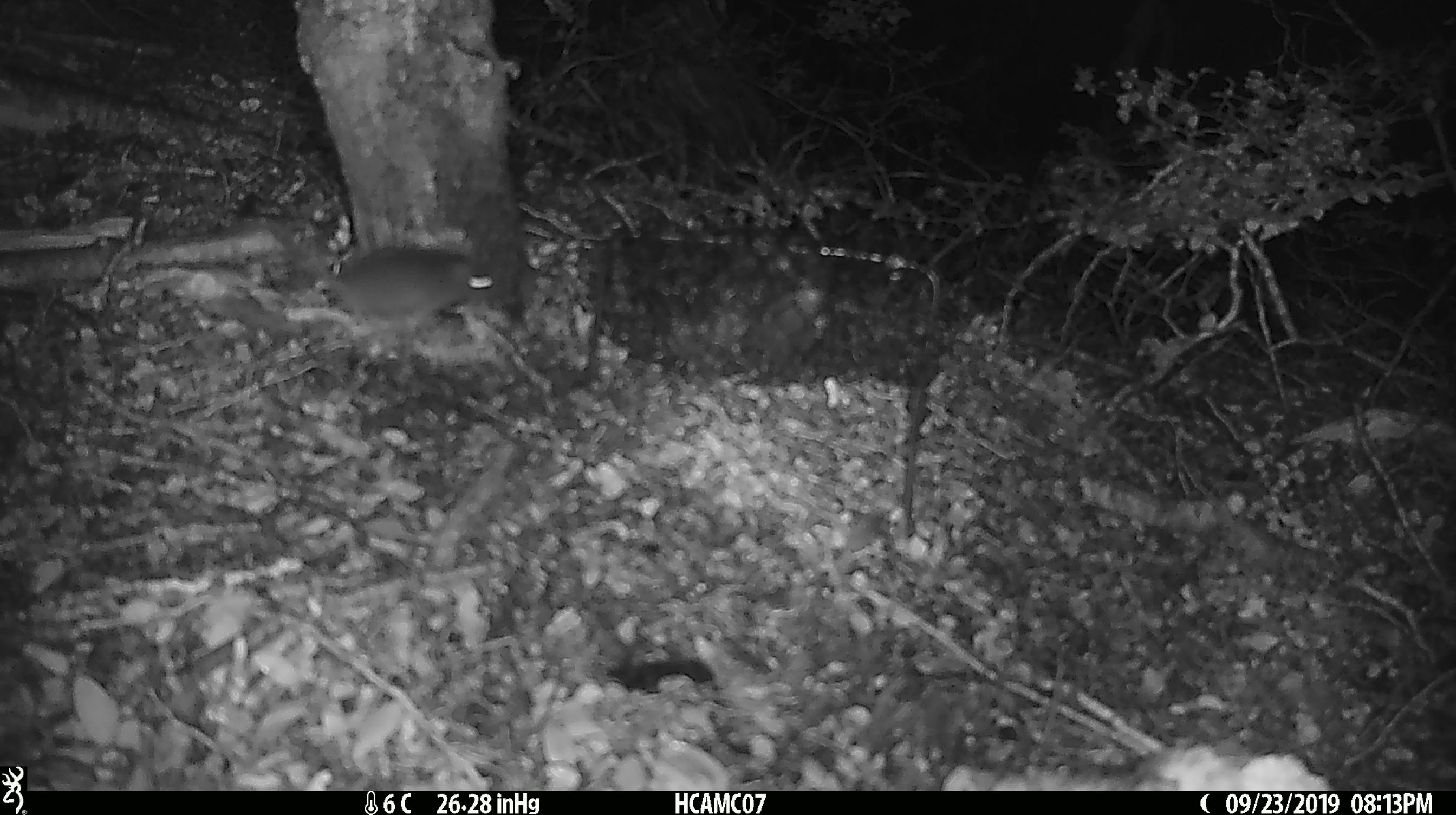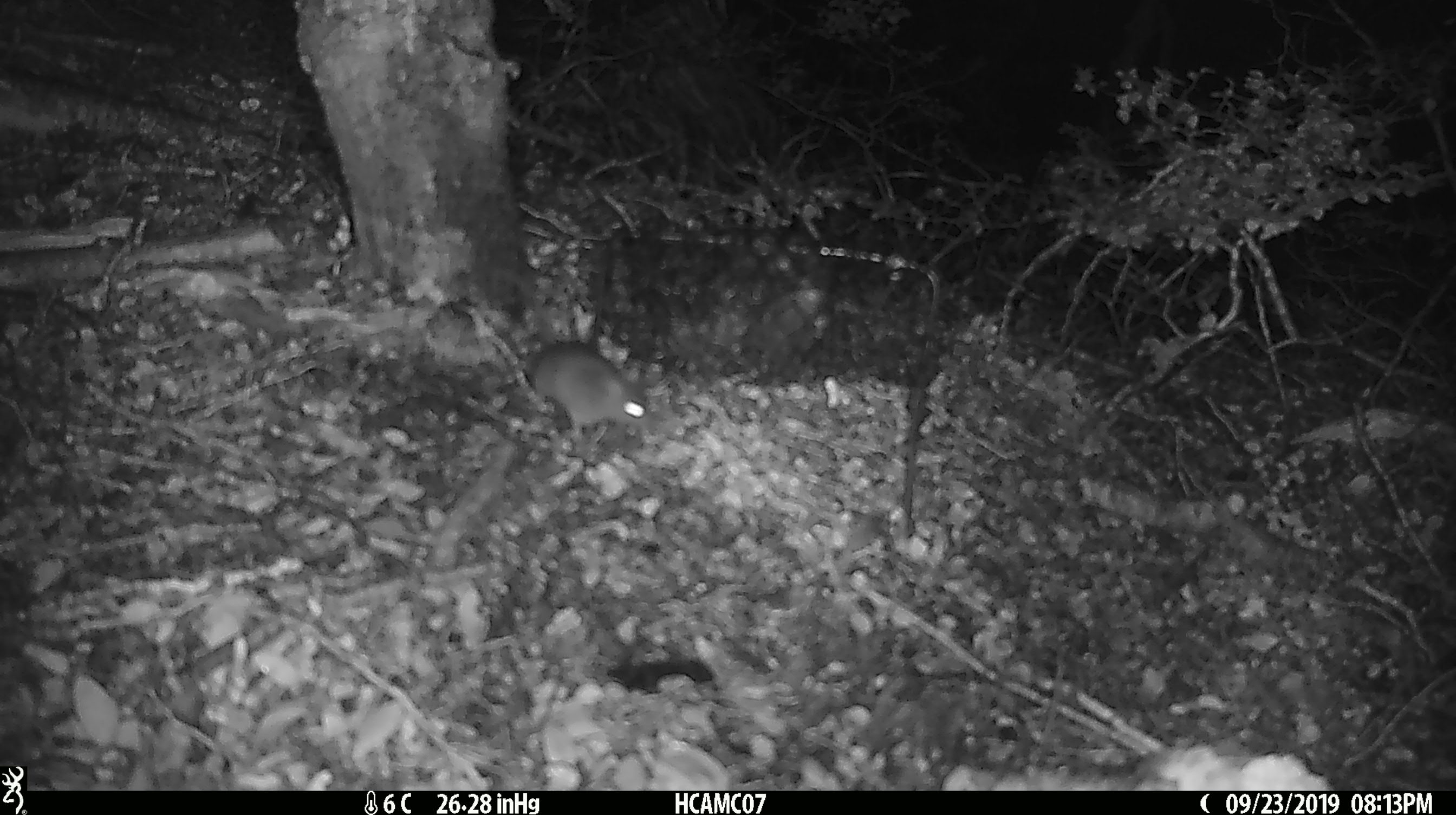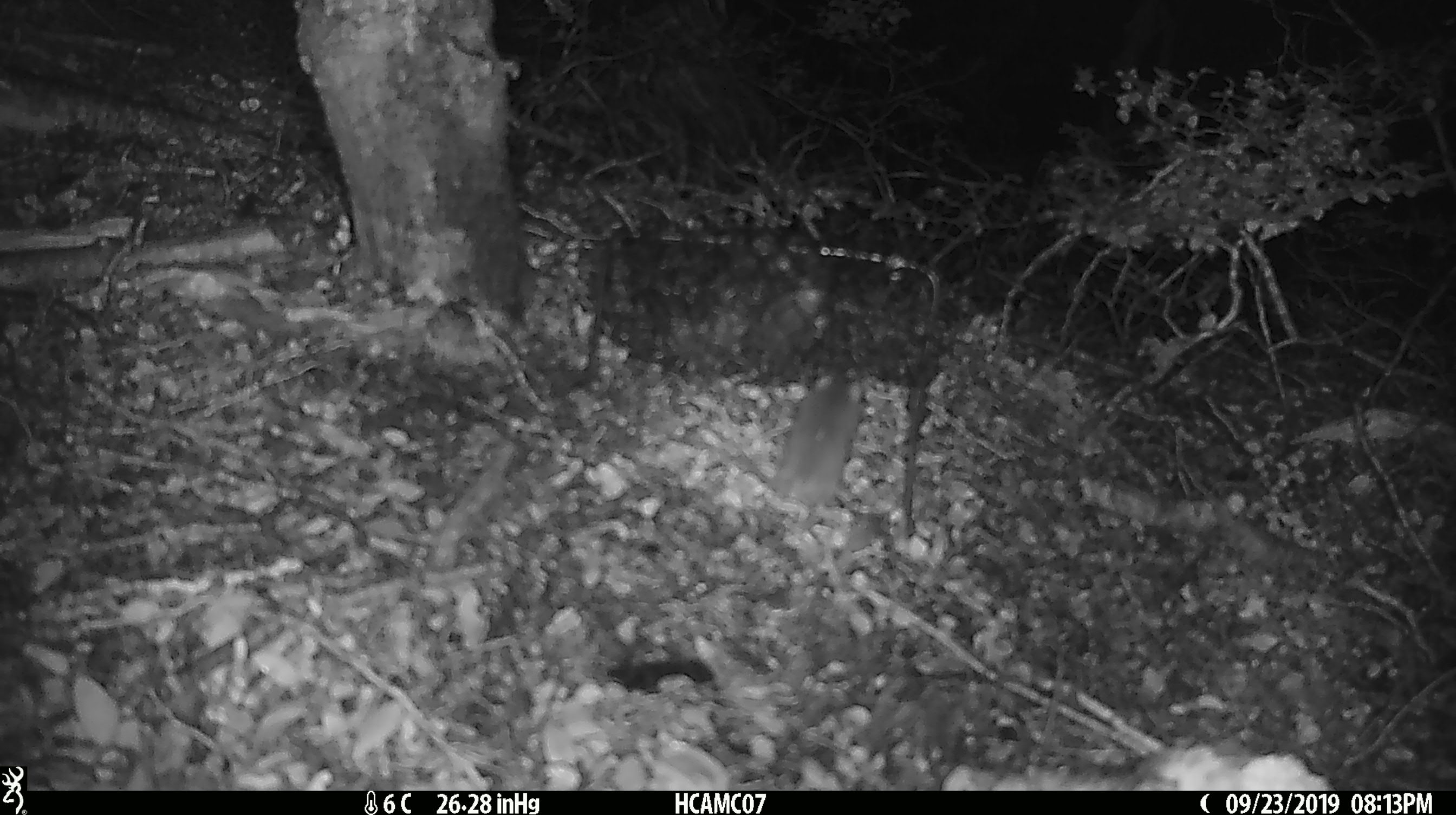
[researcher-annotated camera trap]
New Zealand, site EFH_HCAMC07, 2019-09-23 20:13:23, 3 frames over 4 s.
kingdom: Animalia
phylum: Chordata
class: Mammalia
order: Rodentia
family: Muridae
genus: Mus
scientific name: Mus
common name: mouse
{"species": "mouse (Mus)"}